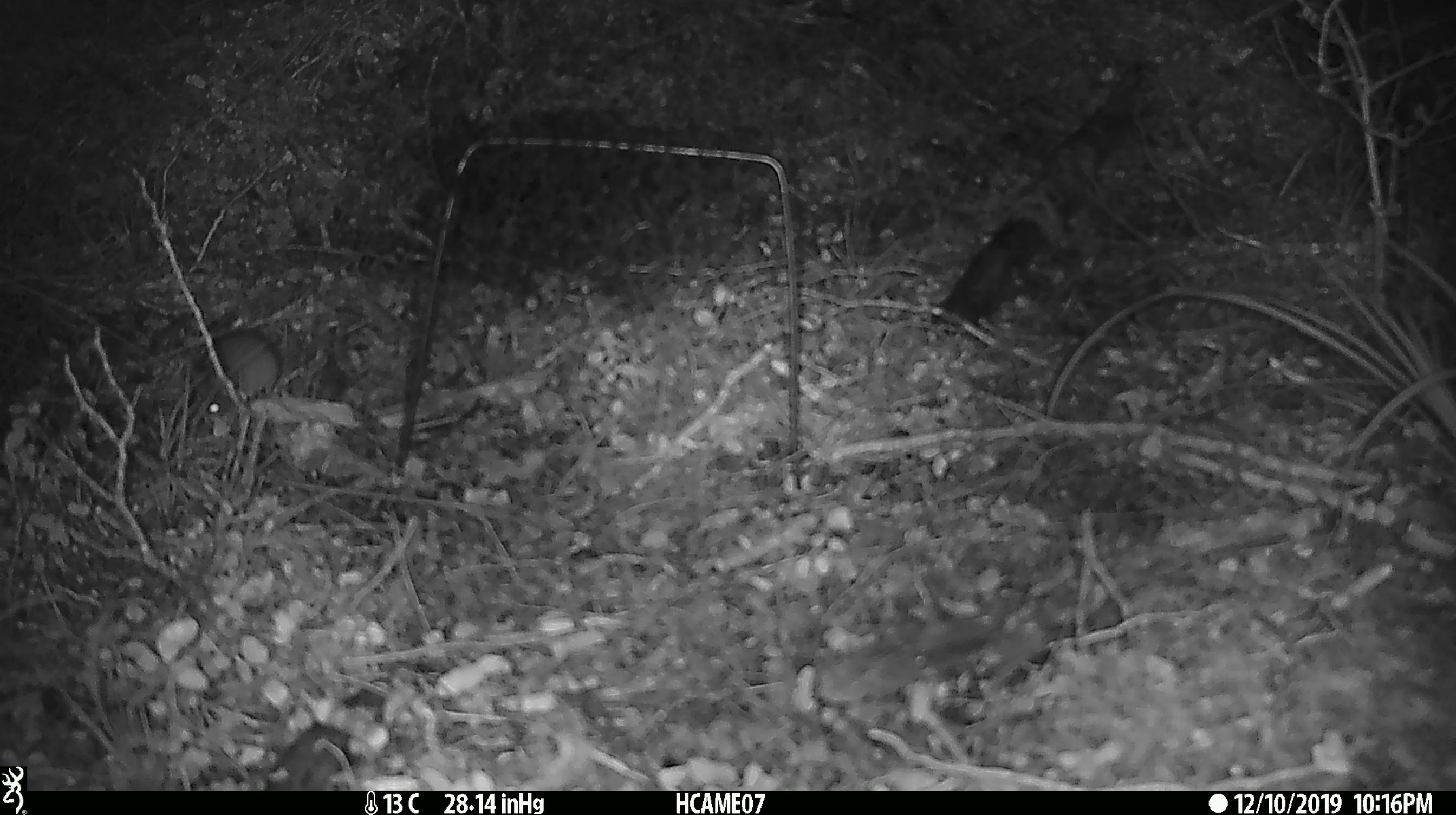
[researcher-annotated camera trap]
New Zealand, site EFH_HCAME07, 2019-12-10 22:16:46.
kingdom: Animalia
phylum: Chordata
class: Mammalia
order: Rodentia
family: Muridae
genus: Mus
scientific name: Mus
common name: mouse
Mouse (Mus).